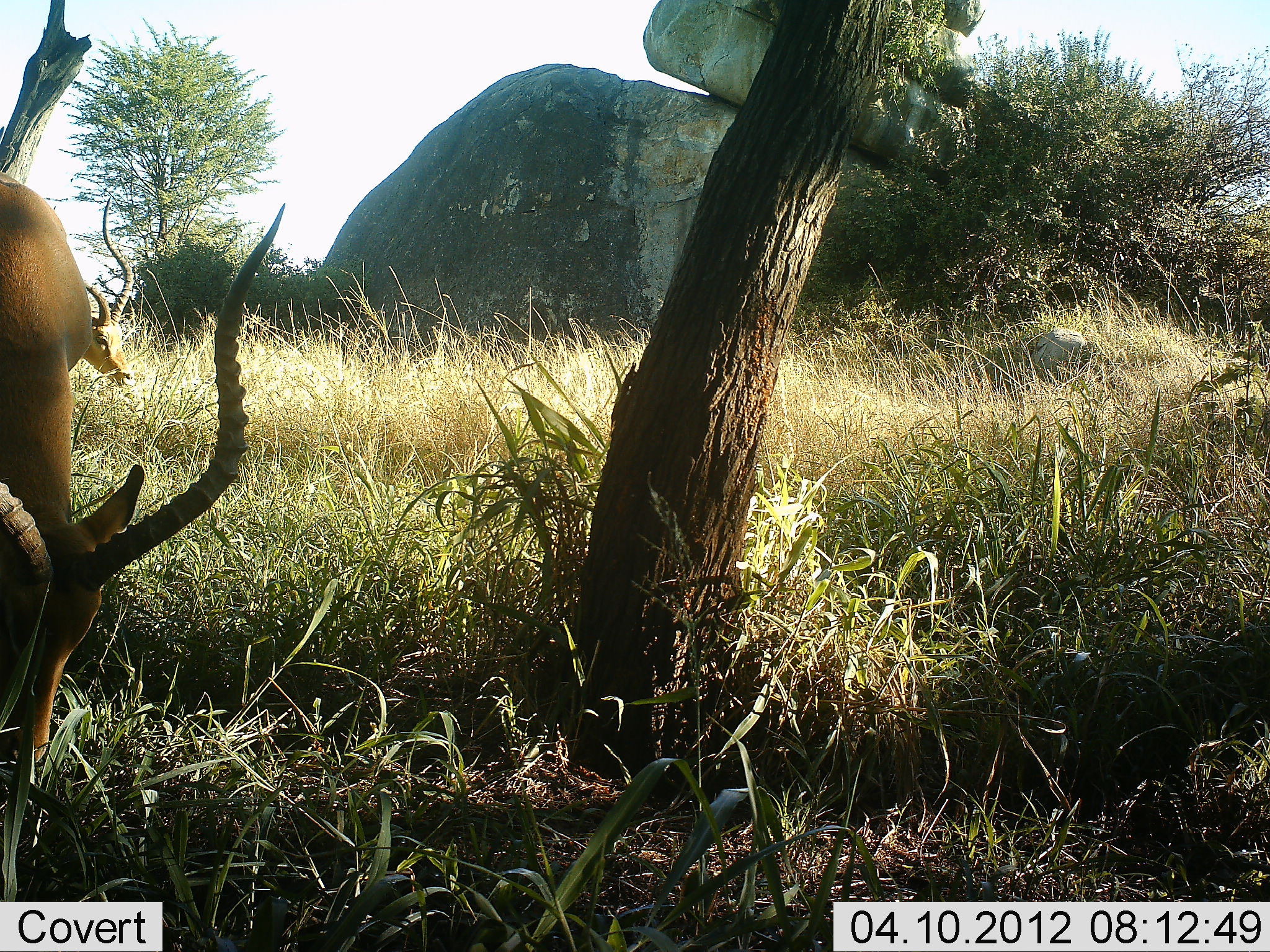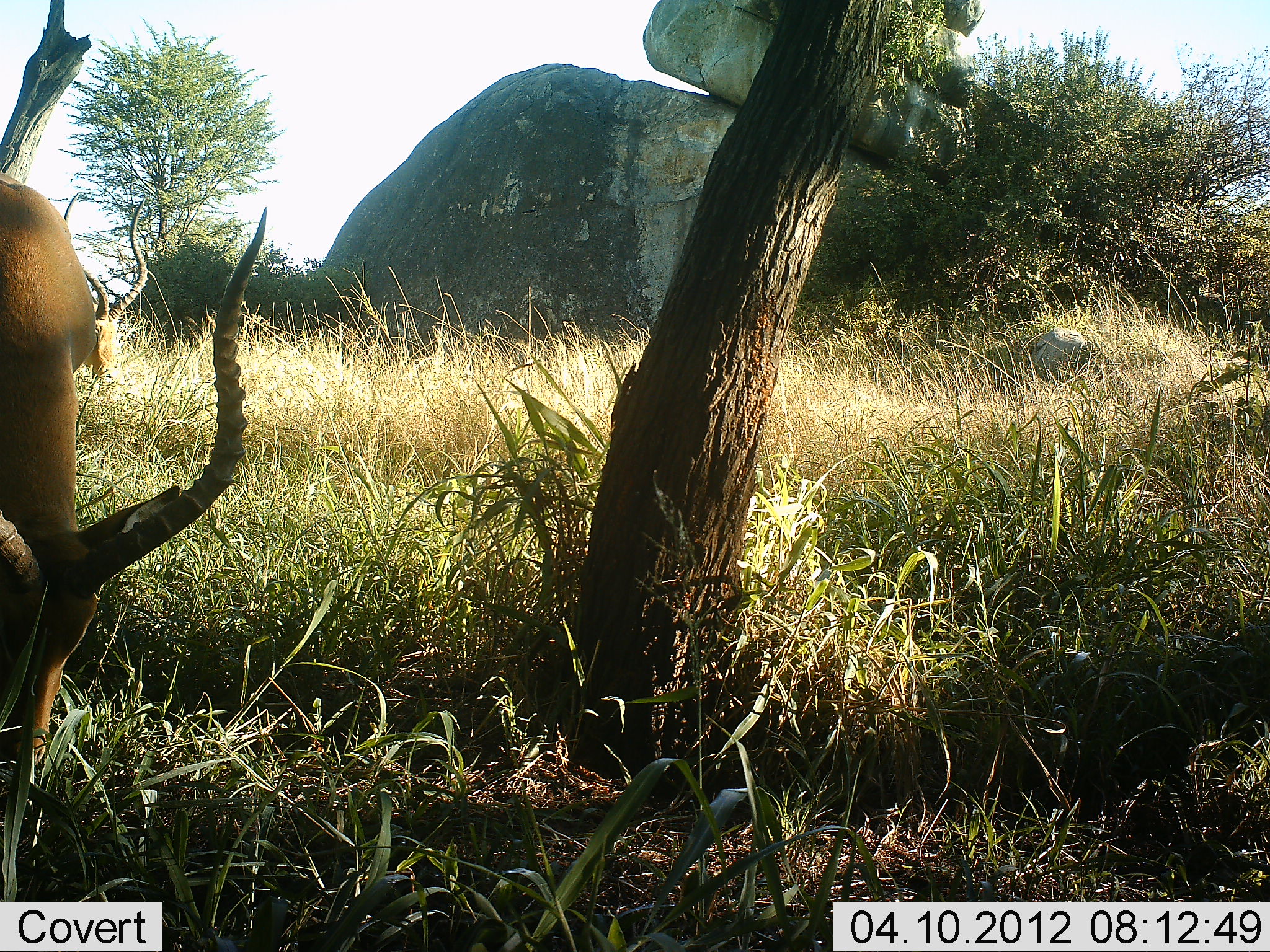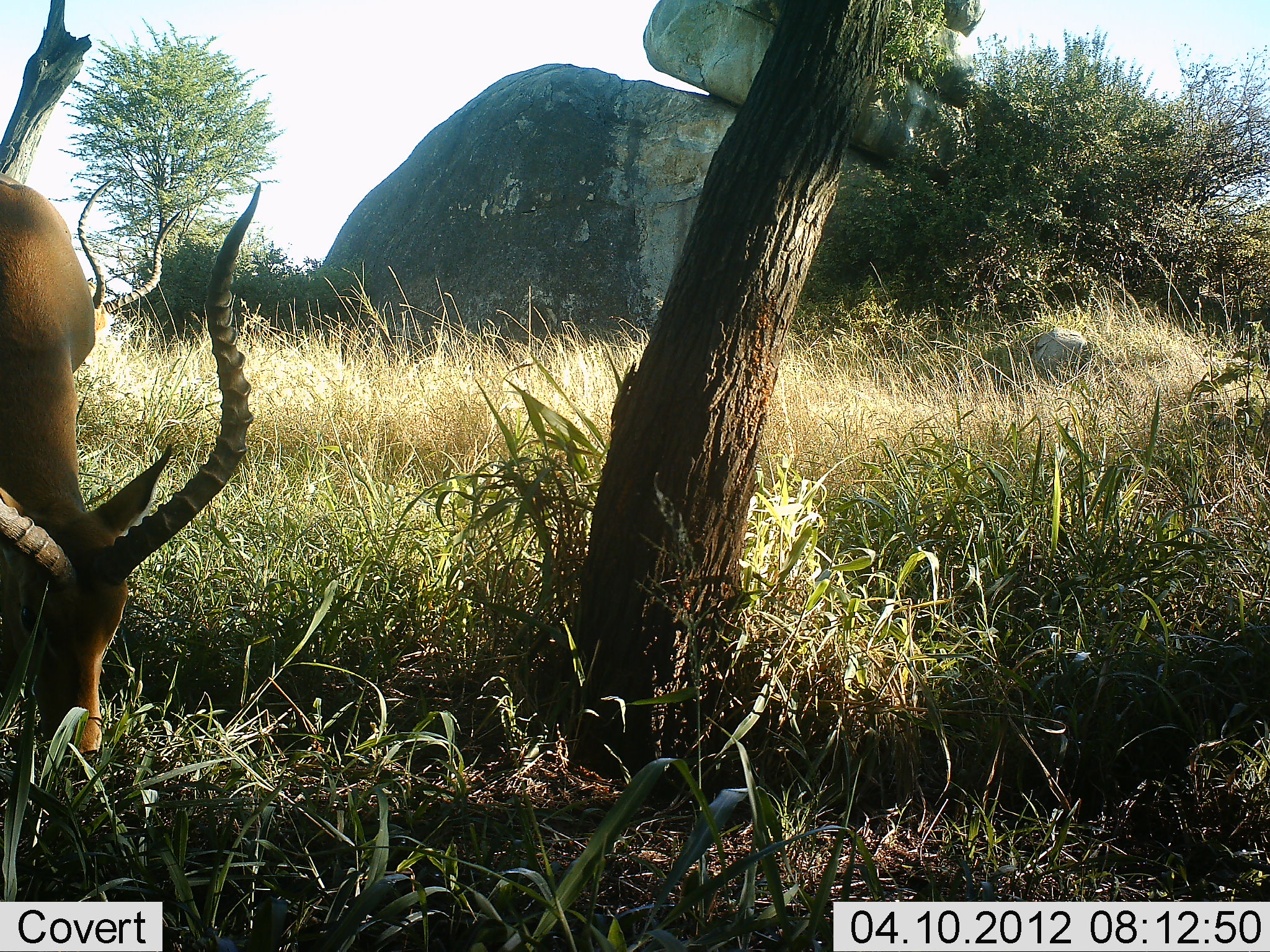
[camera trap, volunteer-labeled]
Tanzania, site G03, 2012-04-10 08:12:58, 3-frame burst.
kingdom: Animalia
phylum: Chordata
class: Mammalia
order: Artiodactyla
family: Bovidae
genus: Aepyceros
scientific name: Aepyceros melampus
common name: impala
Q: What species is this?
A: Impala (Aepyceros melampus).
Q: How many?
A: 2.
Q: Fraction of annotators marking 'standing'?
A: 15%.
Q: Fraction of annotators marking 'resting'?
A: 0%.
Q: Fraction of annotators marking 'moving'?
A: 4%.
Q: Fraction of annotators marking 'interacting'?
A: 0%.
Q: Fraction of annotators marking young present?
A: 0%.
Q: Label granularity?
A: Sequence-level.